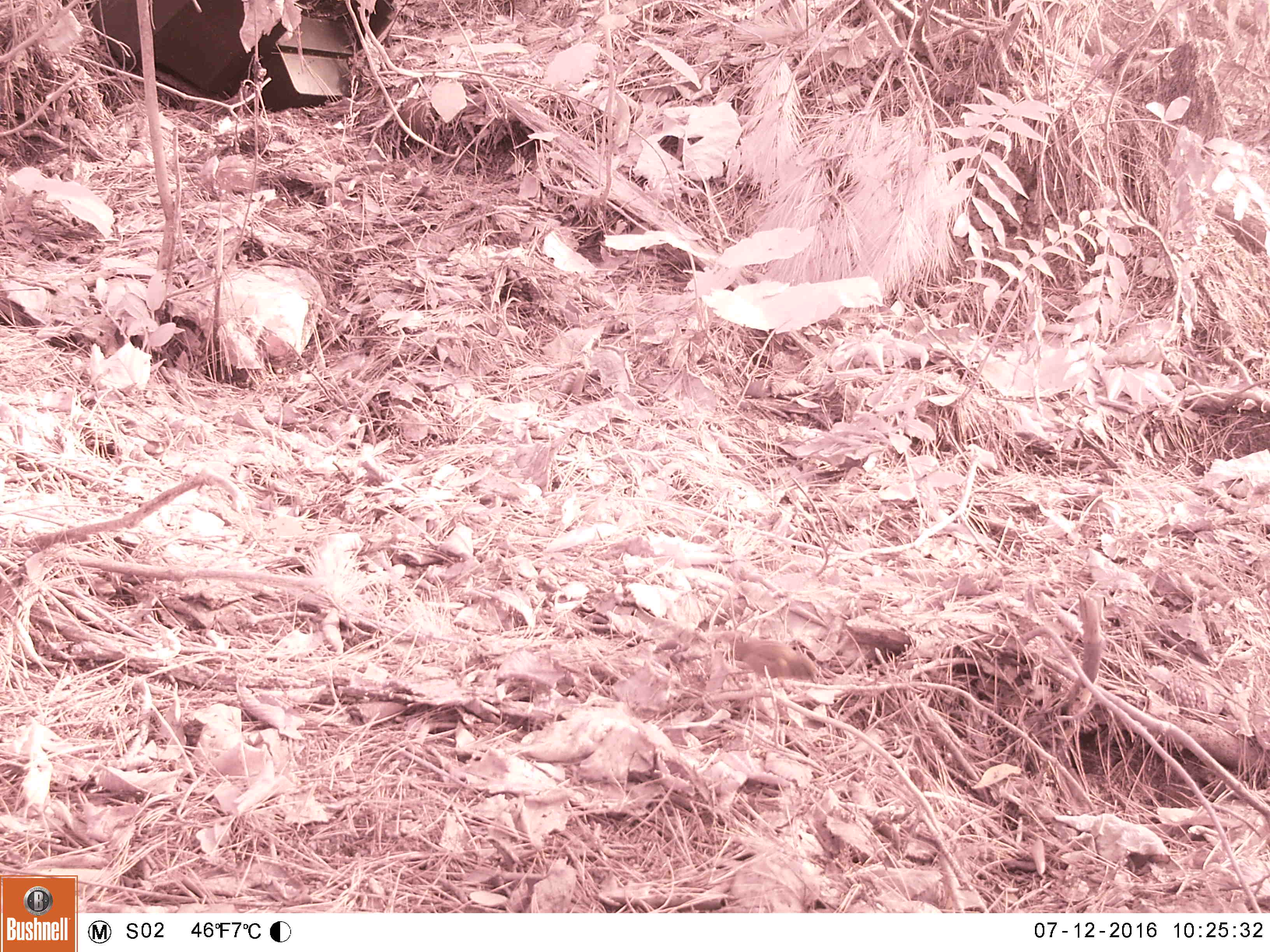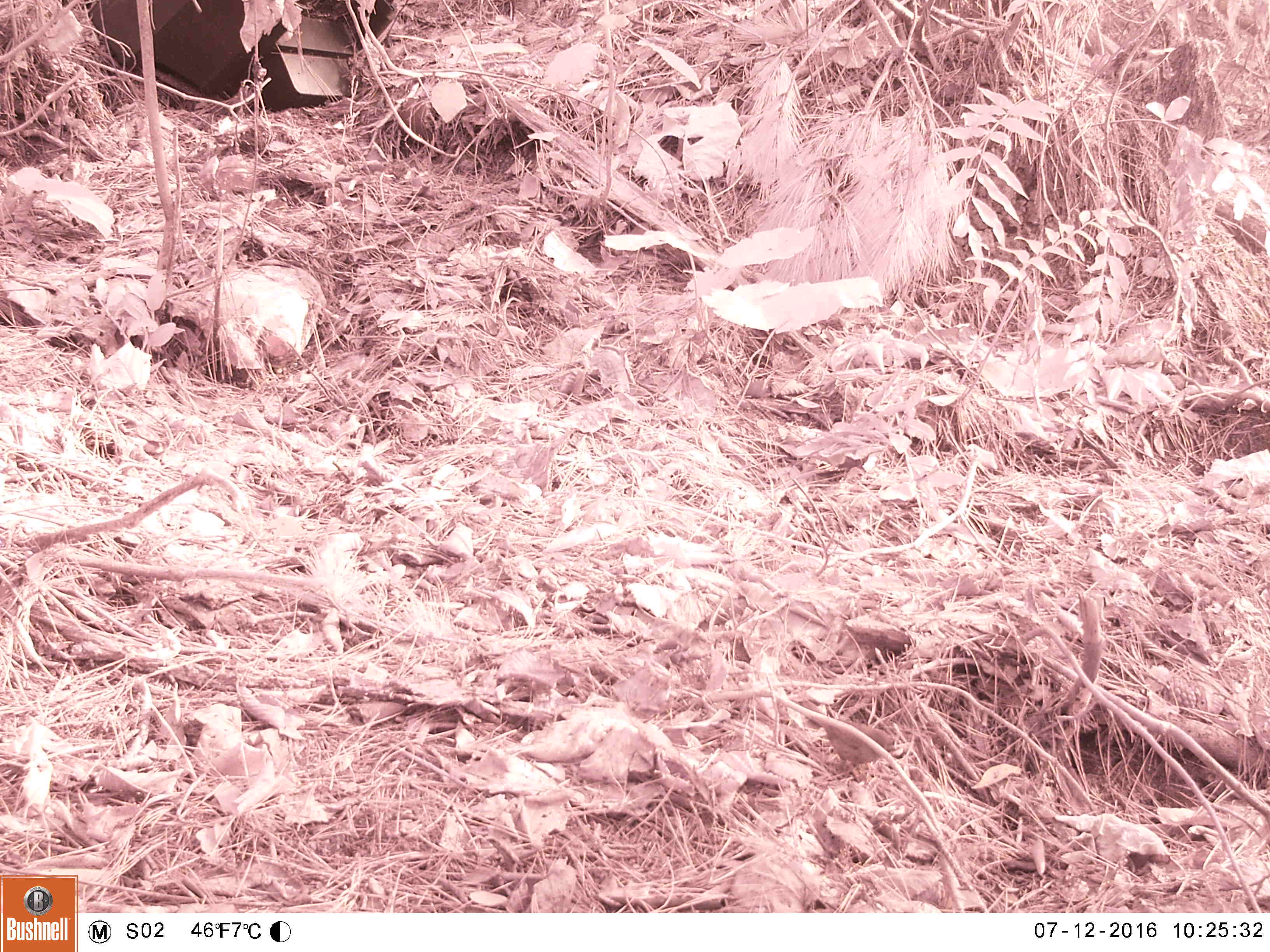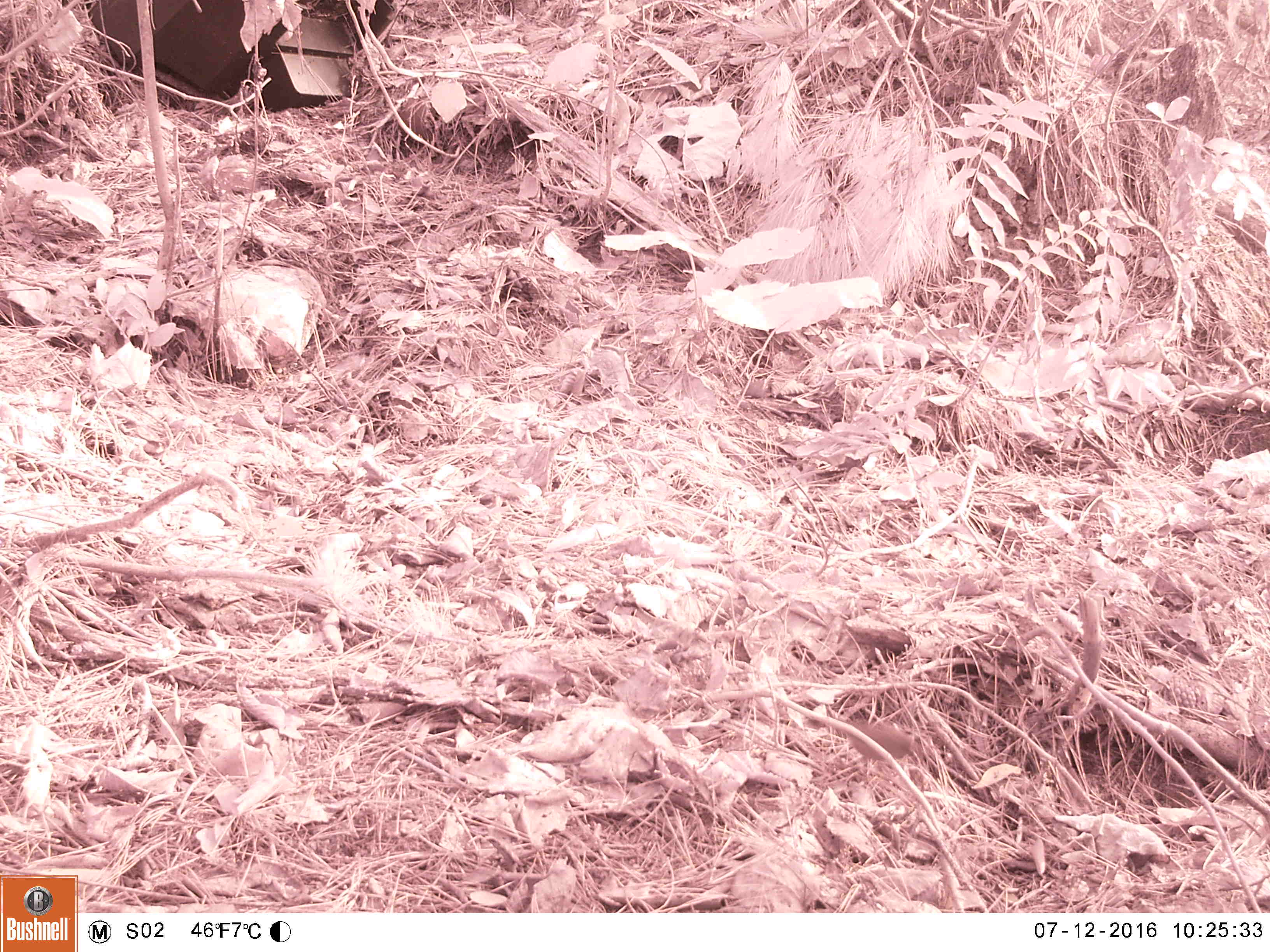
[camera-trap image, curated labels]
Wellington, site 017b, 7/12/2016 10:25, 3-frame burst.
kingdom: Animalia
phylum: Chordata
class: Aves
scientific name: Aves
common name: bird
Bird (Aves).